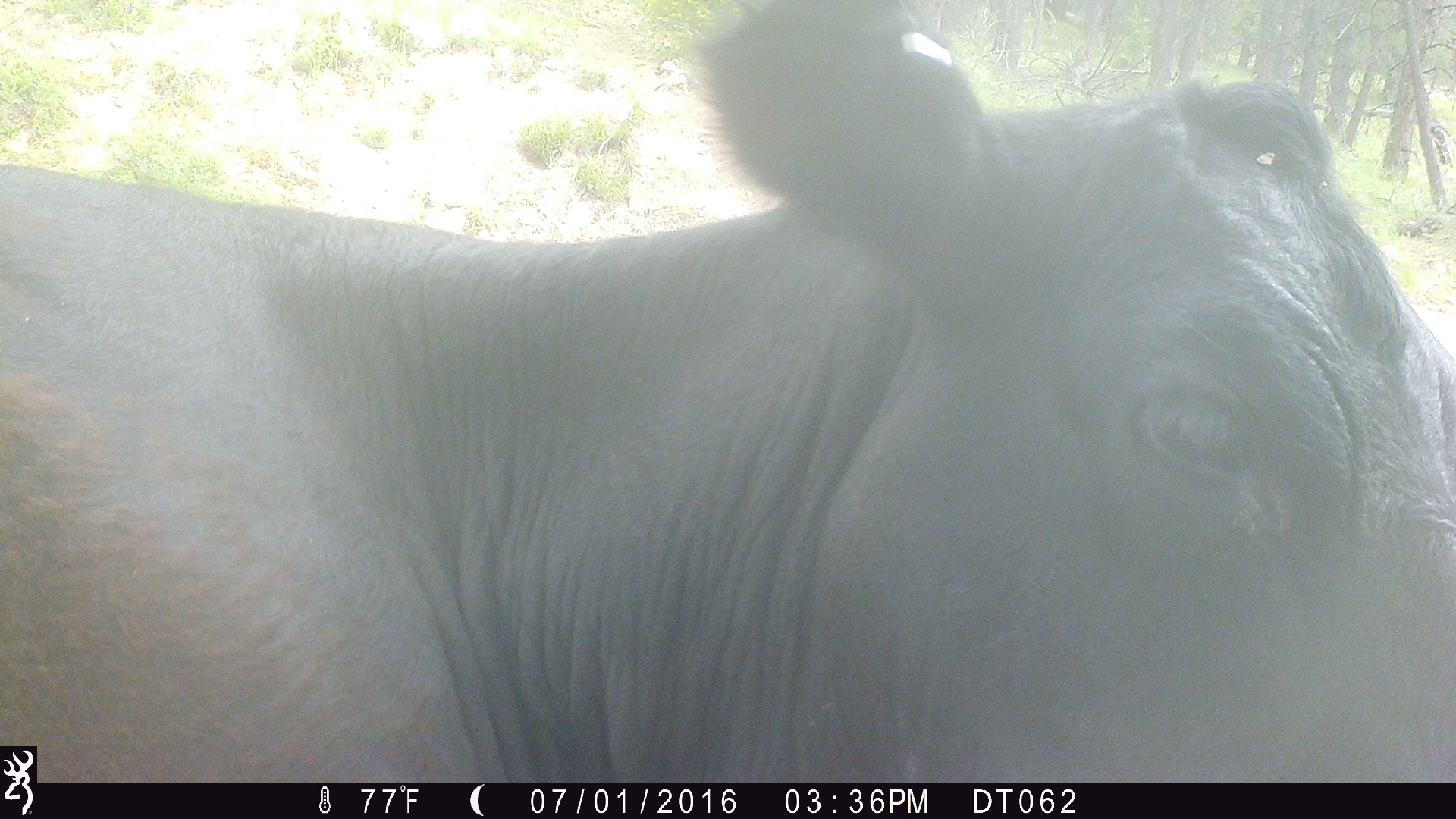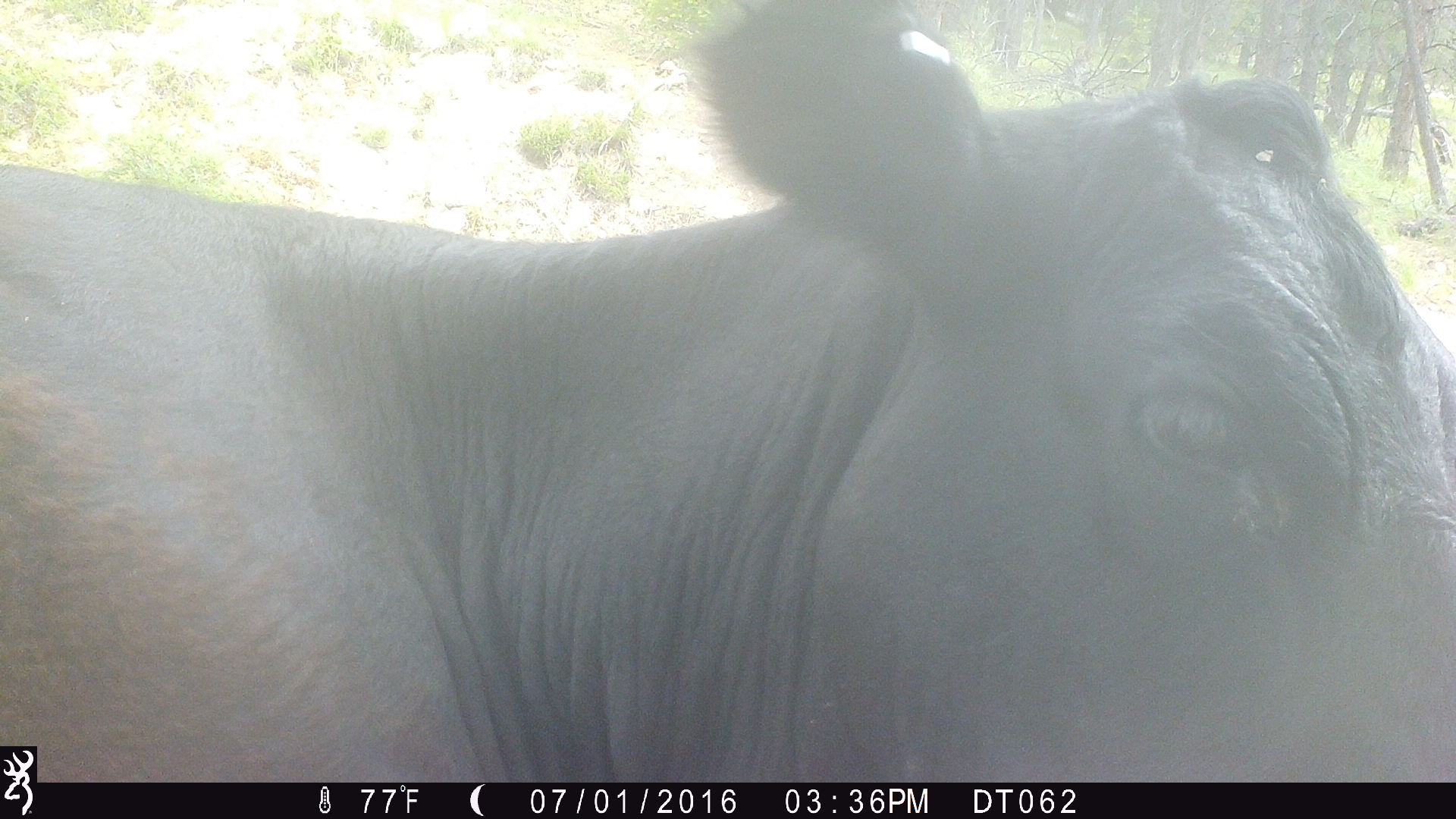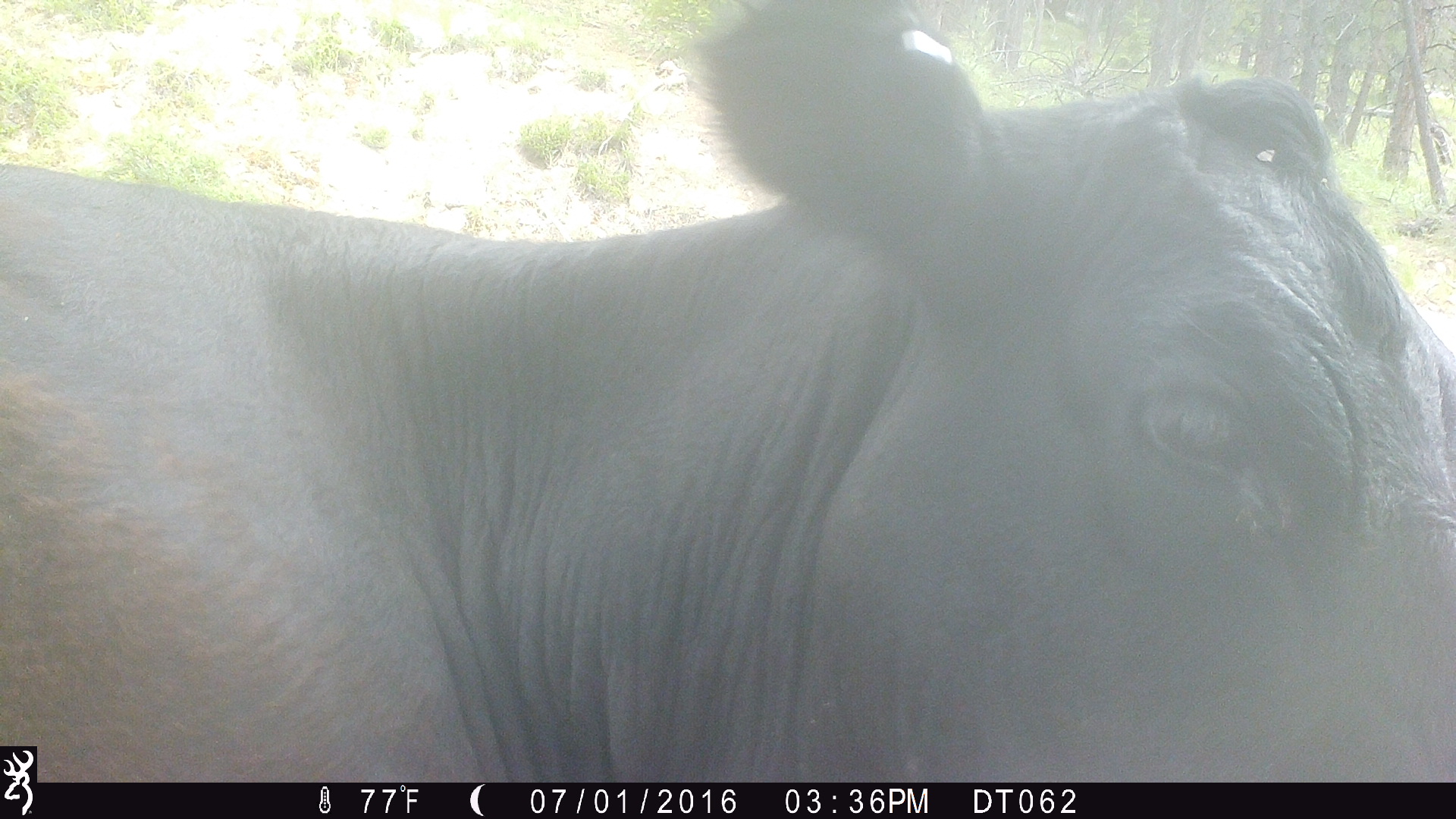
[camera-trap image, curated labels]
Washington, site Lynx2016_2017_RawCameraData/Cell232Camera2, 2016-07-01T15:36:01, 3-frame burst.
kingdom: Animalia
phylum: Chordata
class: Mammalia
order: Artiodactyla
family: Bovidae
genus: Bos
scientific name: Bos taurus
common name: domestic cattle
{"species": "domestic cattle (Bos taurus)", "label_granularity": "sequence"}